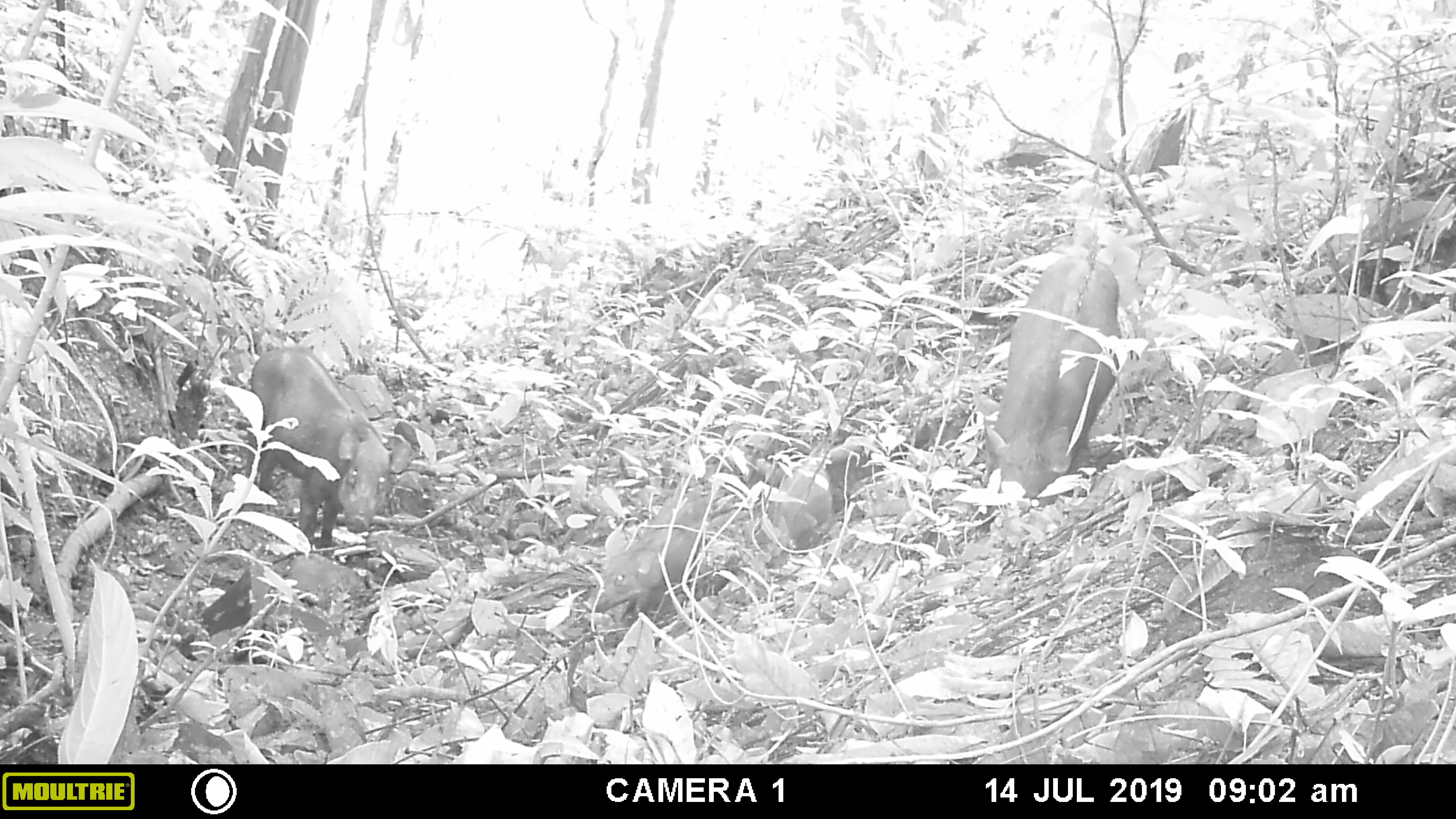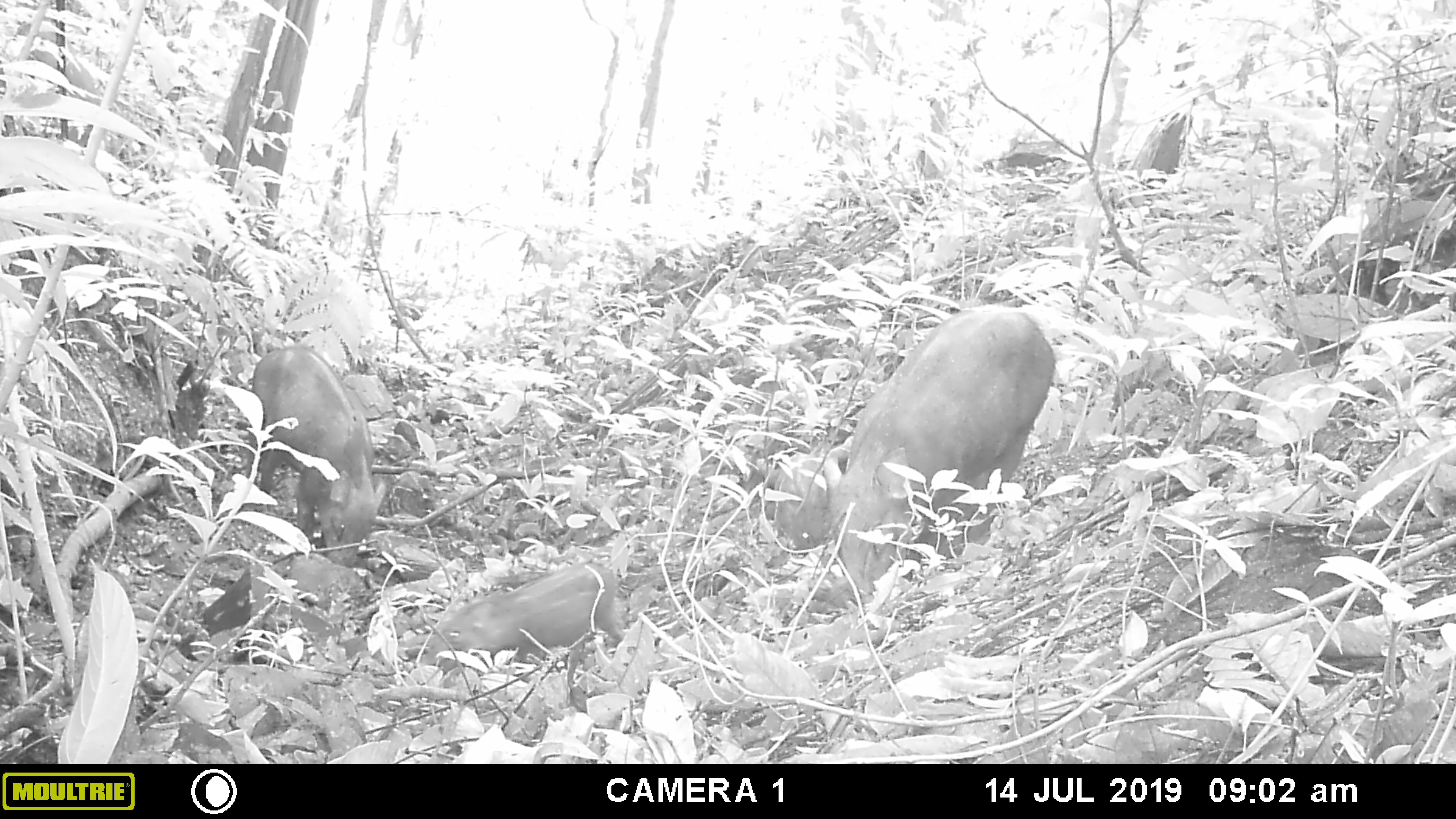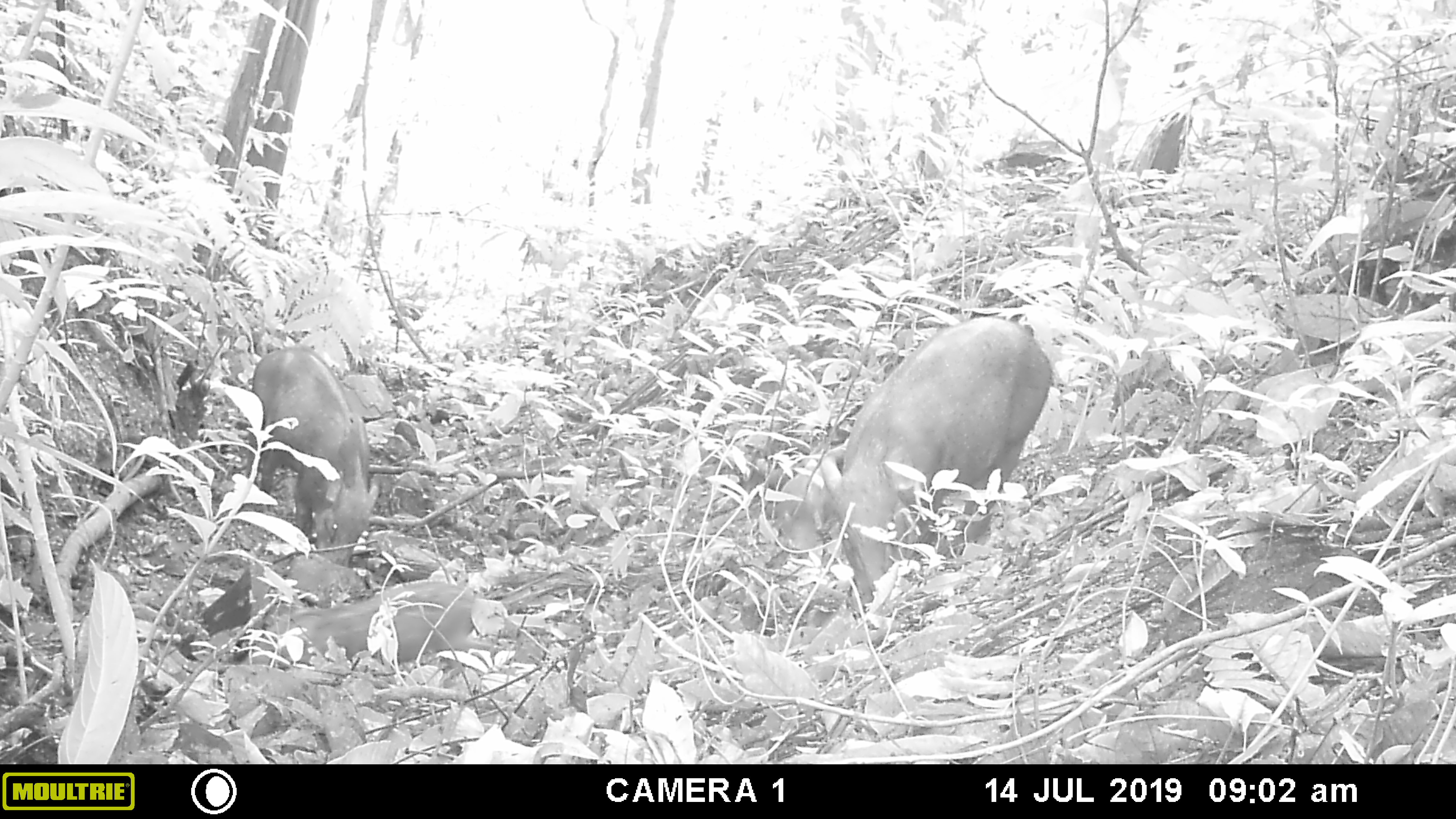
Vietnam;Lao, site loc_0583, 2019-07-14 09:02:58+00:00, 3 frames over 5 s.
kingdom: Animalia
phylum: Chordata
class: Mammalia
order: Artiodactyla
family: Suidae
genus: Sus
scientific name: Sus scrofa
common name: eurasian wild pig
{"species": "eurasian wild pig (Sus scrofa)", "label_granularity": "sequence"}